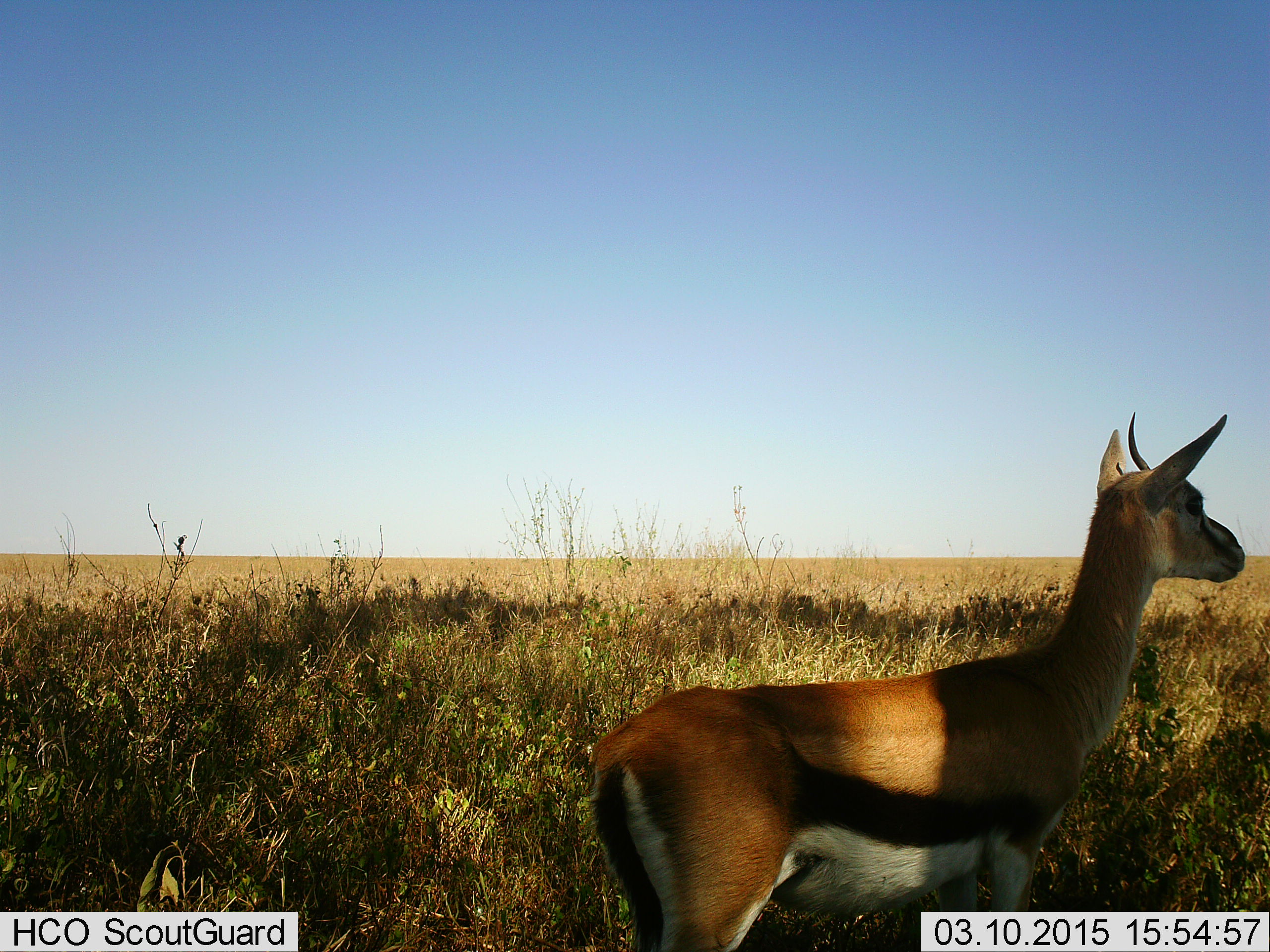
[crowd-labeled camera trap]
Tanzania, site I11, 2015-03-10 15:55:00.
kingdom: Animalia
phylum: Chordata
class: Mammalia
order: Artiodactyla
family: Bovidae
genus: Eudorcas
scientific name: Eudorcas thomsonii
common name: thomson's gazelle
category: gazellethomsons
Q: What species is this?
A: Gazellethomsons (thomson's gazelle) (Eudorcas thomsonii).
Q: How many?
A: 1.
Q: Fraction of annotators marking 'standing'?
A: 100%.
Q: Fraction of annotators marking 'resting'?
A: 0%.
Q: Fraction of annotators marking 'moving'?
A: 0%.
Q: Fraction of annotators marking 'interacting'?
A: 10%.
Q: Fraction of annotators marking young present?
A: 0%.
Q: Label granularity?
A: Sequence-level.